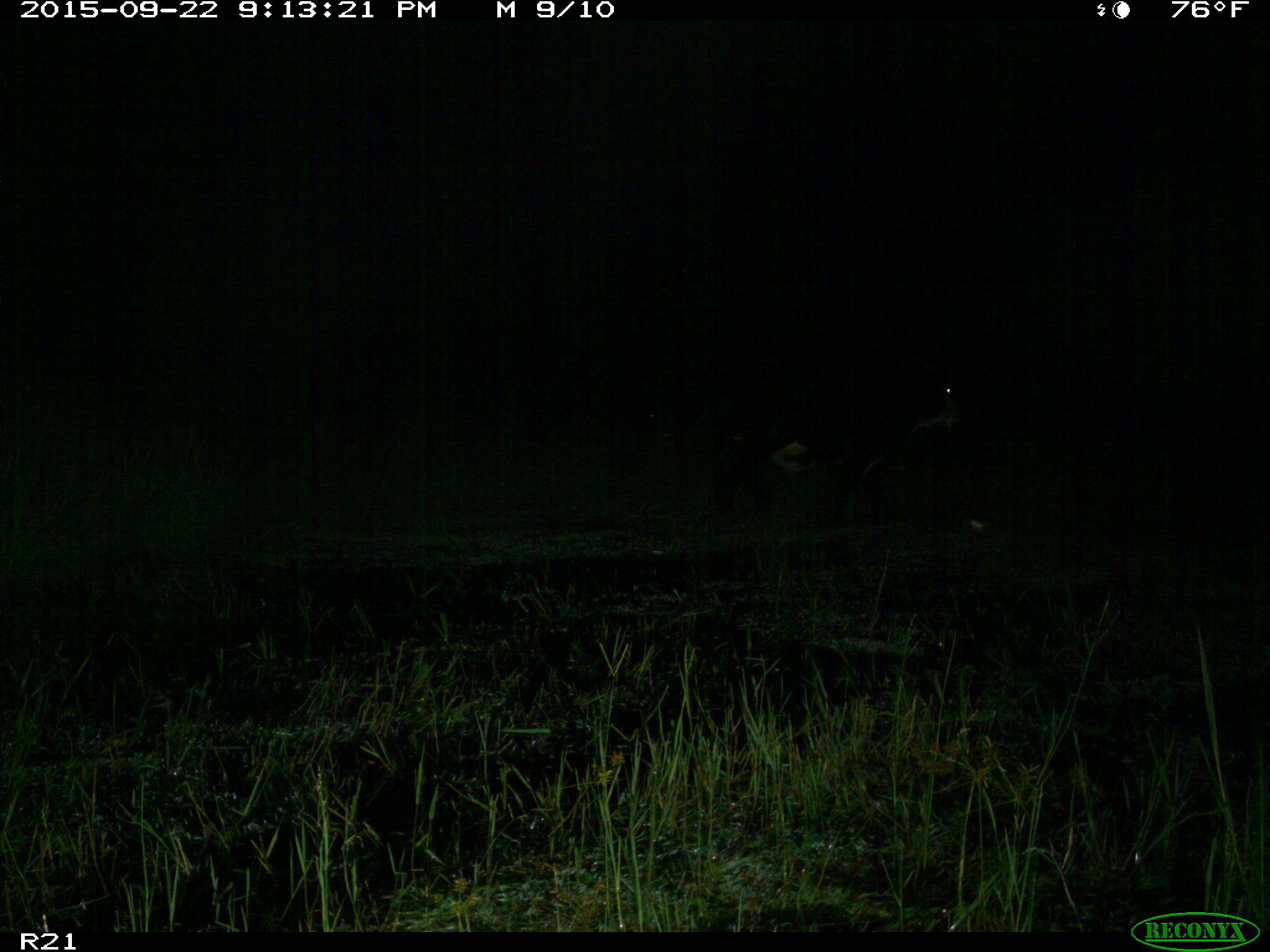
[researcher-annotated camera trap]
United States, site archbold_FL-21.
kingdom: Animalia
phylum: Chordata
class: Mammalia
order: Artiodactyla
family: Bovidae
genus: Bos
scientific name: Bos taurus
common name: domestic cow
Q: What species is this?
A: Bos taurus (domestic cow).